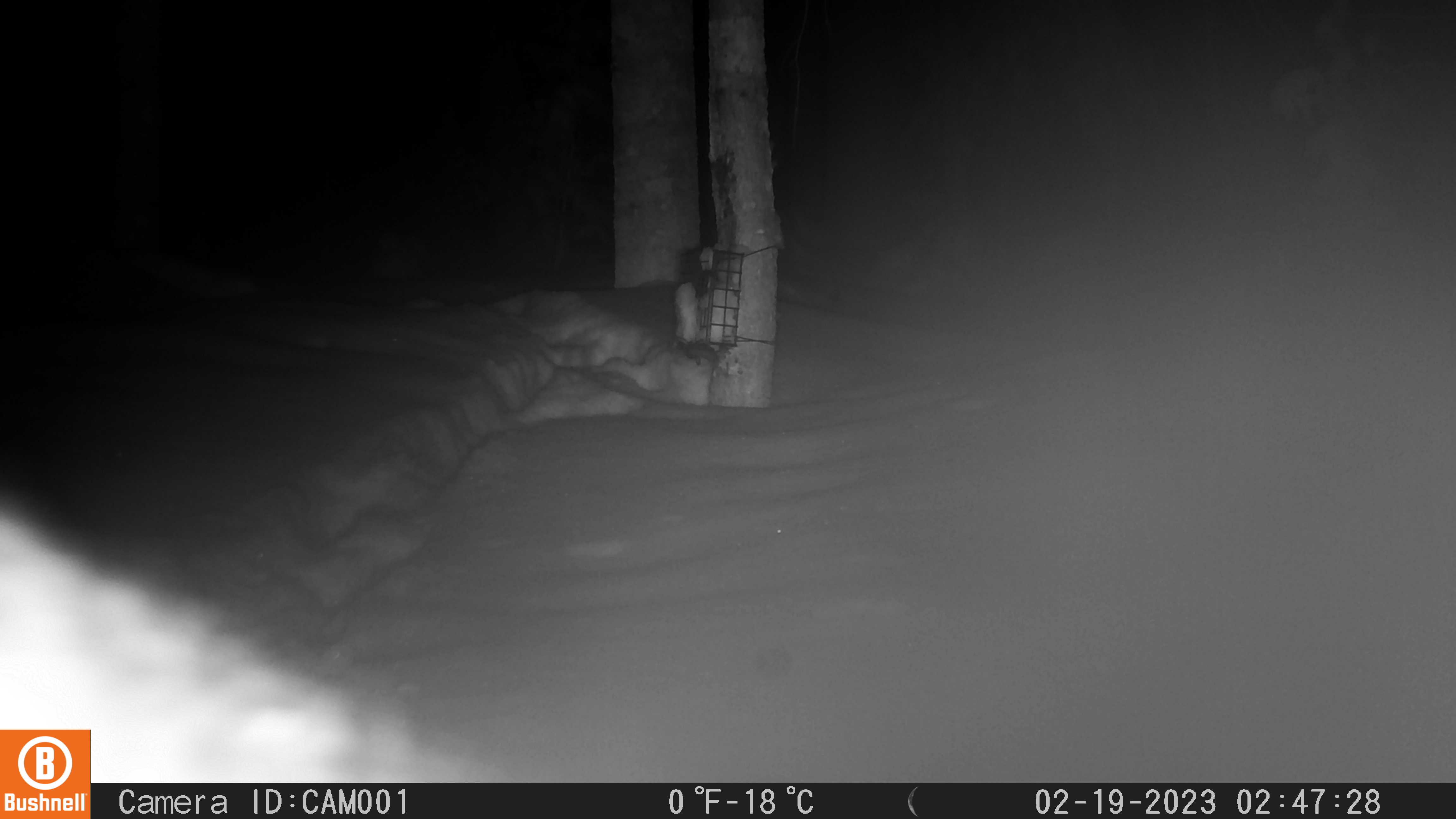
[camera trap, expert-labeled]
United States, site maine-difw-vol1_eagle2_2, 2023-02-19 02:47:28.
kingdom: Animalia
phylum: Chordata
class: Mammalia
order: Carnivora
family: Mustelidae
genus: Pekania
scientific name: Pekania pennanti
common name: fisher